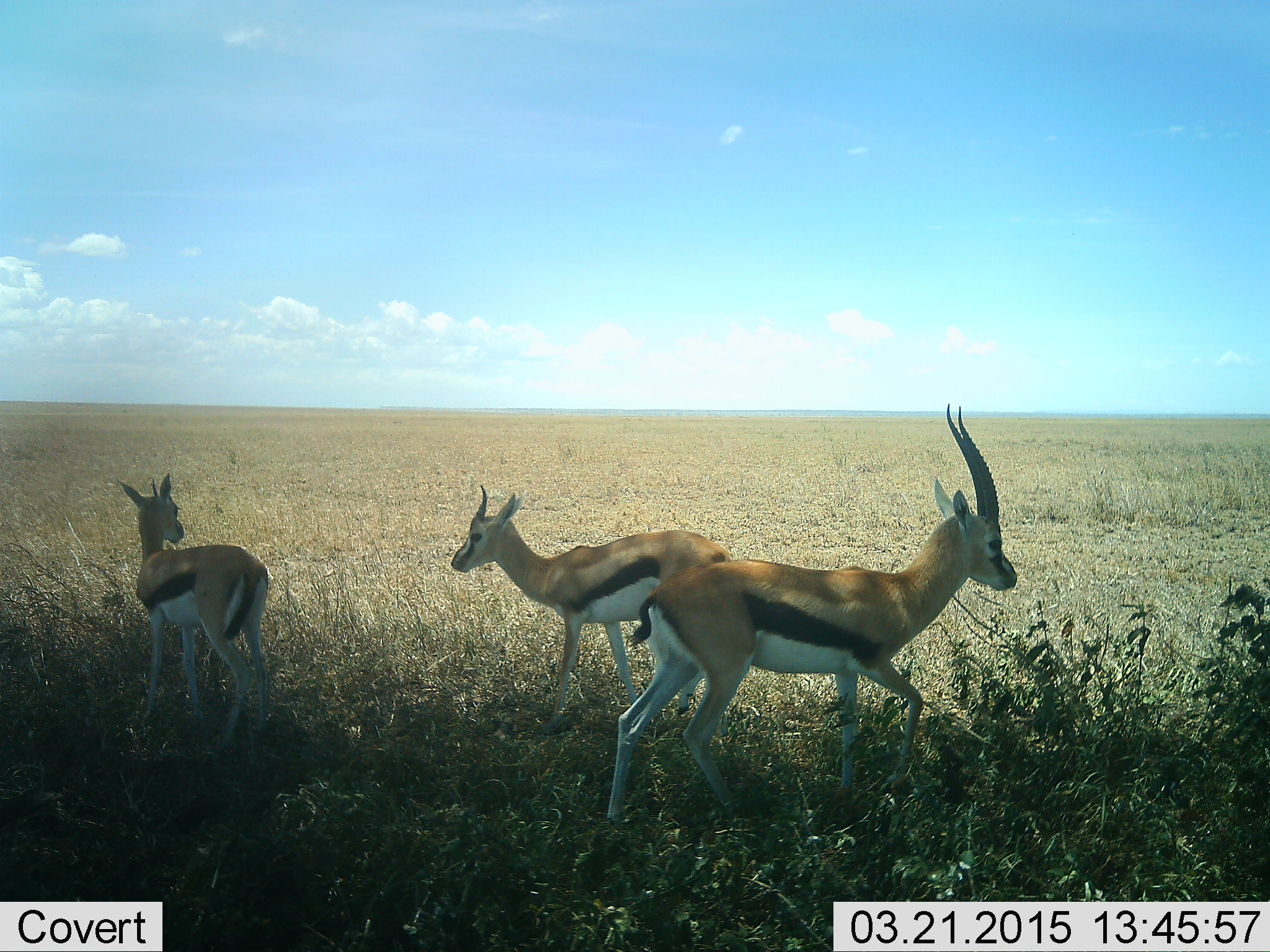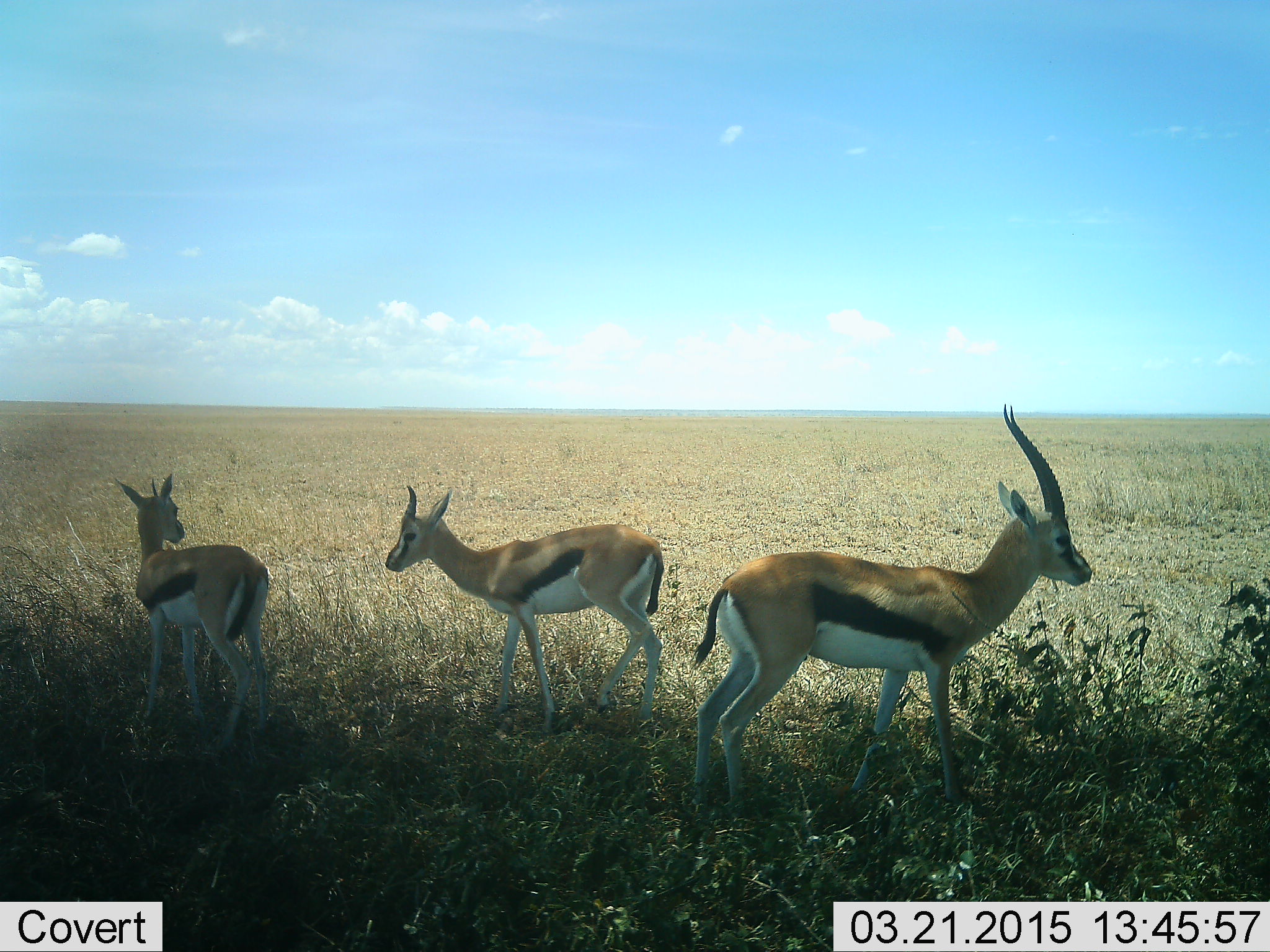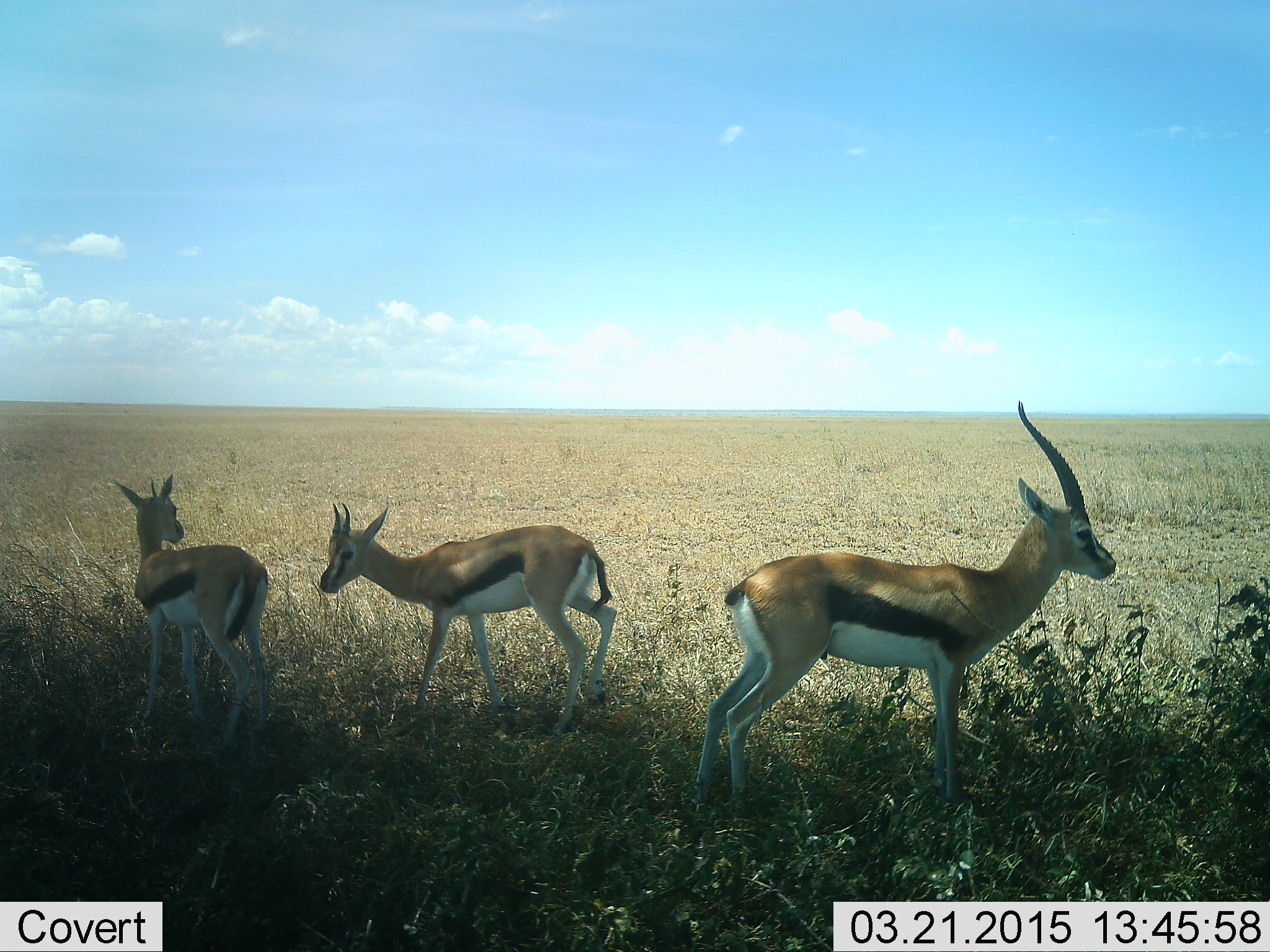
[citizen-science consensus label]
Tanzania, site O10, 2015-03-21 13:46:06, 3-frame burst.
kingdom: Animalia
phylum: Chordata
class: Mammalia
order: Artiodactyla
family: Bovidae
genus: Eudorcas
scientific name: Eudorcas thomsonii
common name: thomson's gazelle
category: gazellethomsons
Gazellethomsons (thomson's gazelle) (Eudorcas thomsonii), count 3. Behavior (volunteer vote fractions): standing 90%, resting 0%, moving 60%, interacting 0%. Young present (vote fraction): 0%. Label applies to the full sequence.